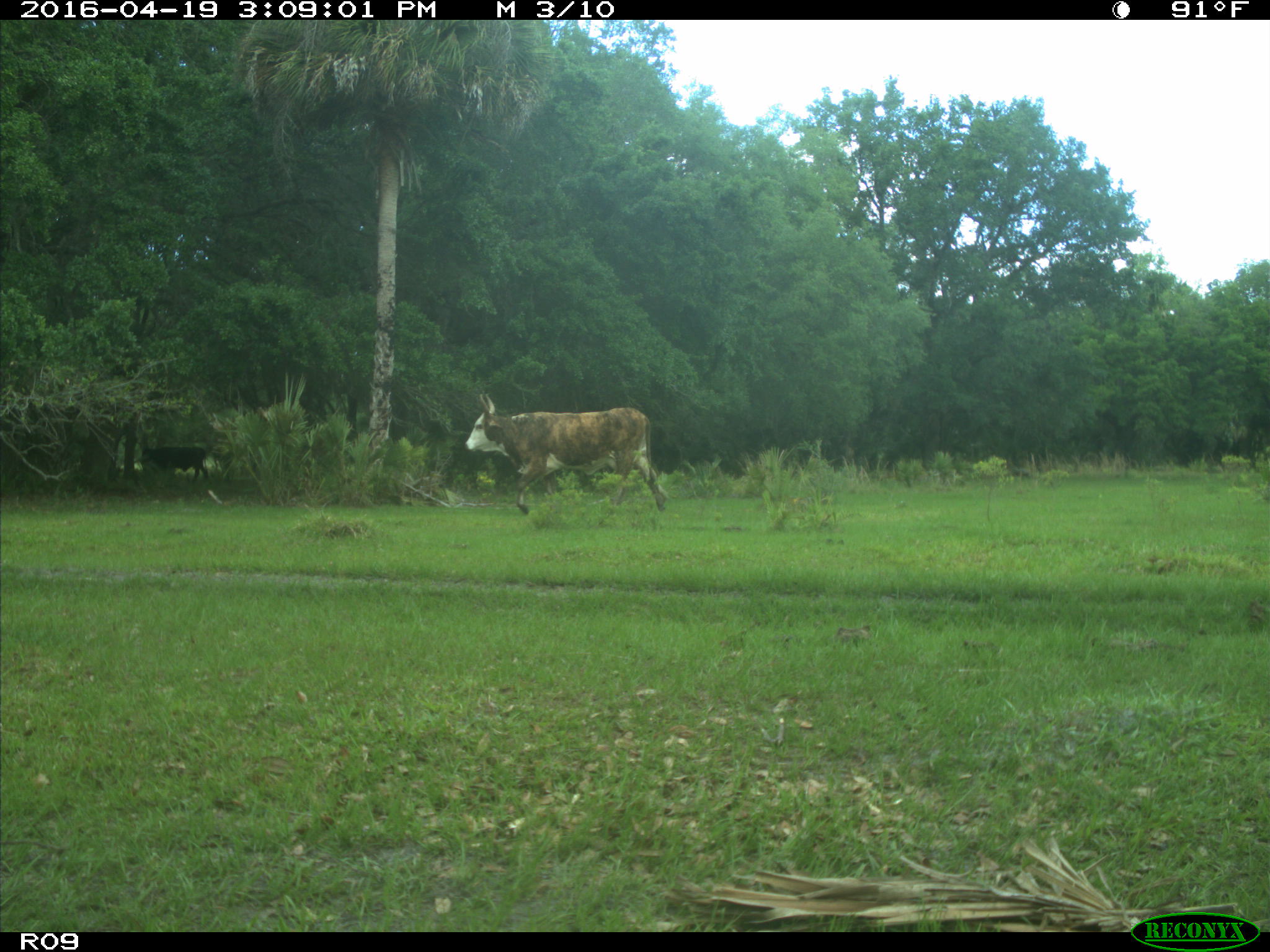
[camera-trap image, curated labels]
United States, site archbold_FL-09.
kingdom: Animalia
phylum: Chordata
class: Mammalia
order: Artiodactyla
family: Bovidae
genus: Bos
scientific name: Bos taurus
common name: domestic cow